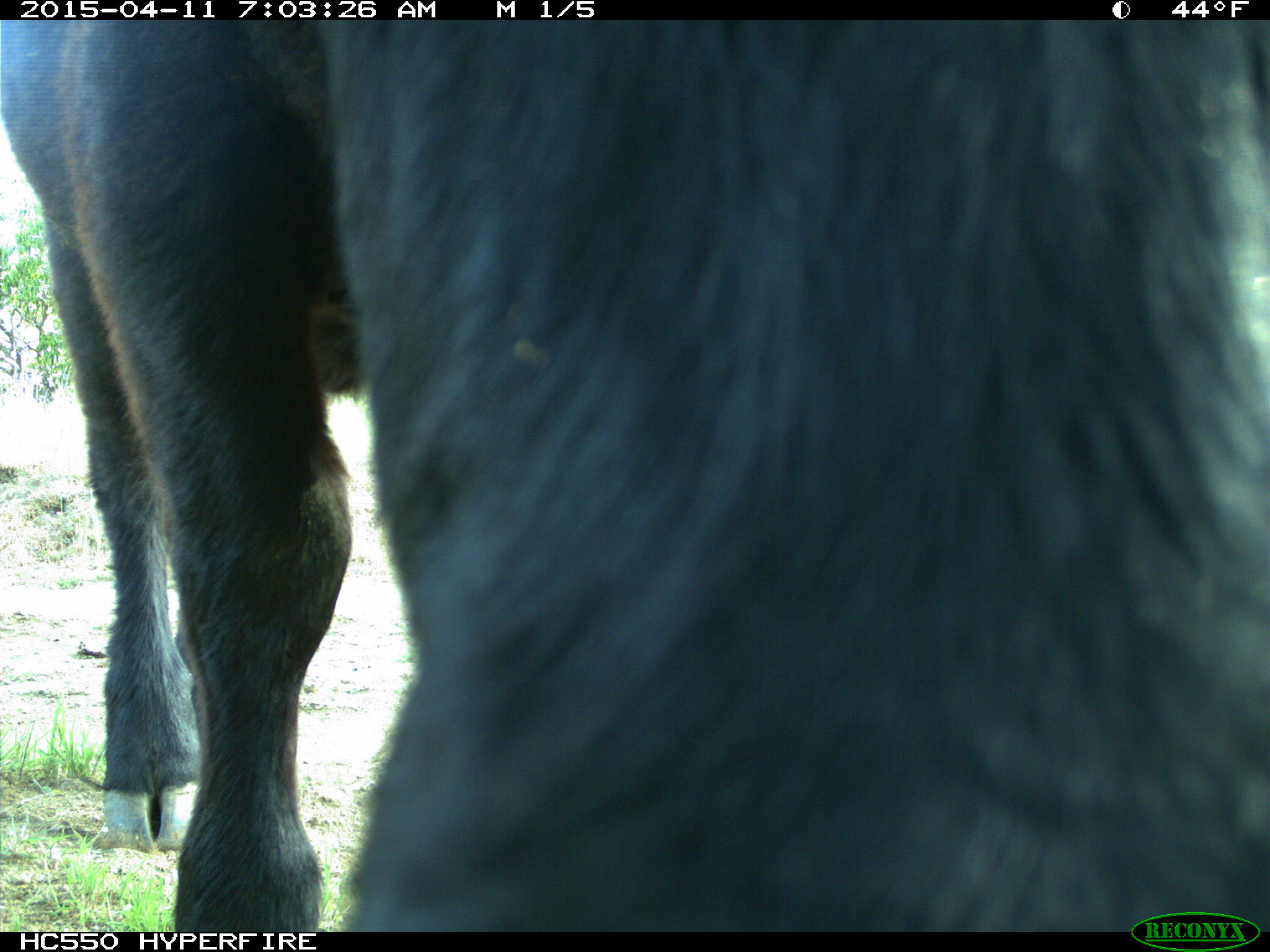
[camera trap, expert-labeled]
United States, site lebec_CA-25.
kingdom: Animalia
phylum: Chordata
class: Mammalia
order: Artiodactyla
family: Bovidae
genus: Bos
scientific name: Bos taurus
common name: domestic cow